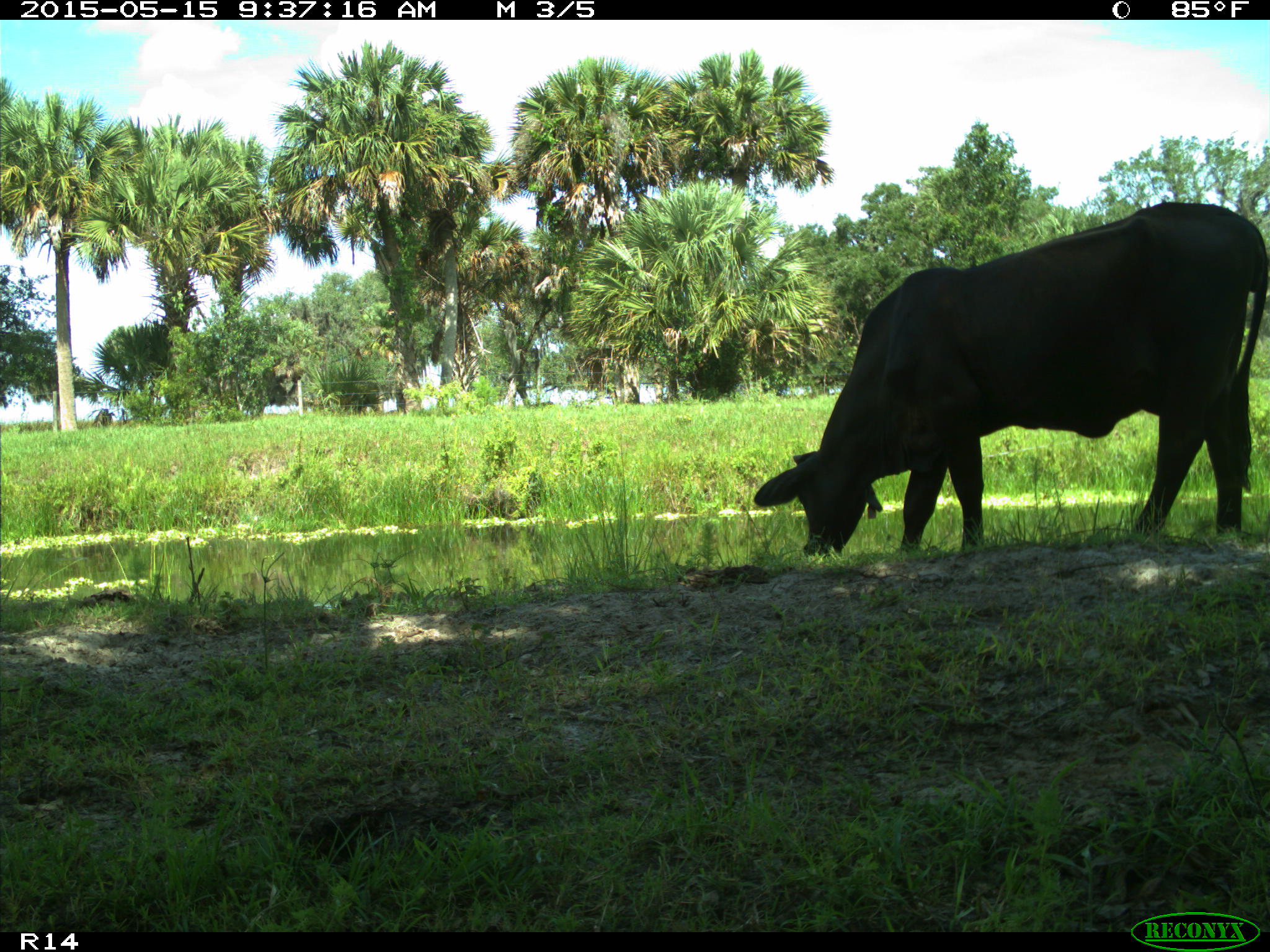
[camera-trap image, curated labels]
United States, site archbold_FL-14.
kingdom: Animalia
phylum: Chordata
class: Mammalia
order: Artiodactyla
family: Bovidae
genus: Bos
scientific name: Bos taurus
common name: domestic cow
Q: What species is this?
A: Bos taurus (domestic cow).